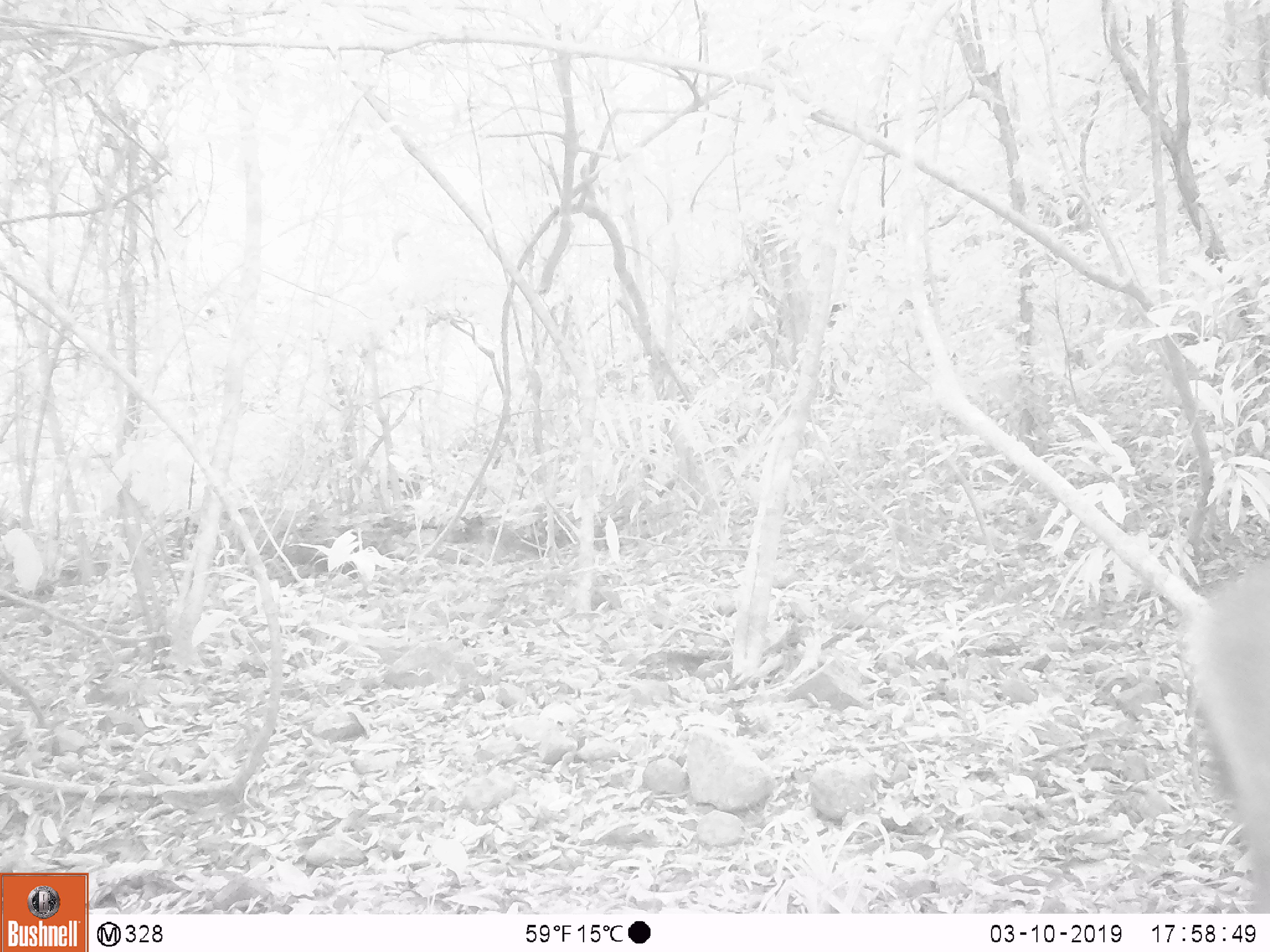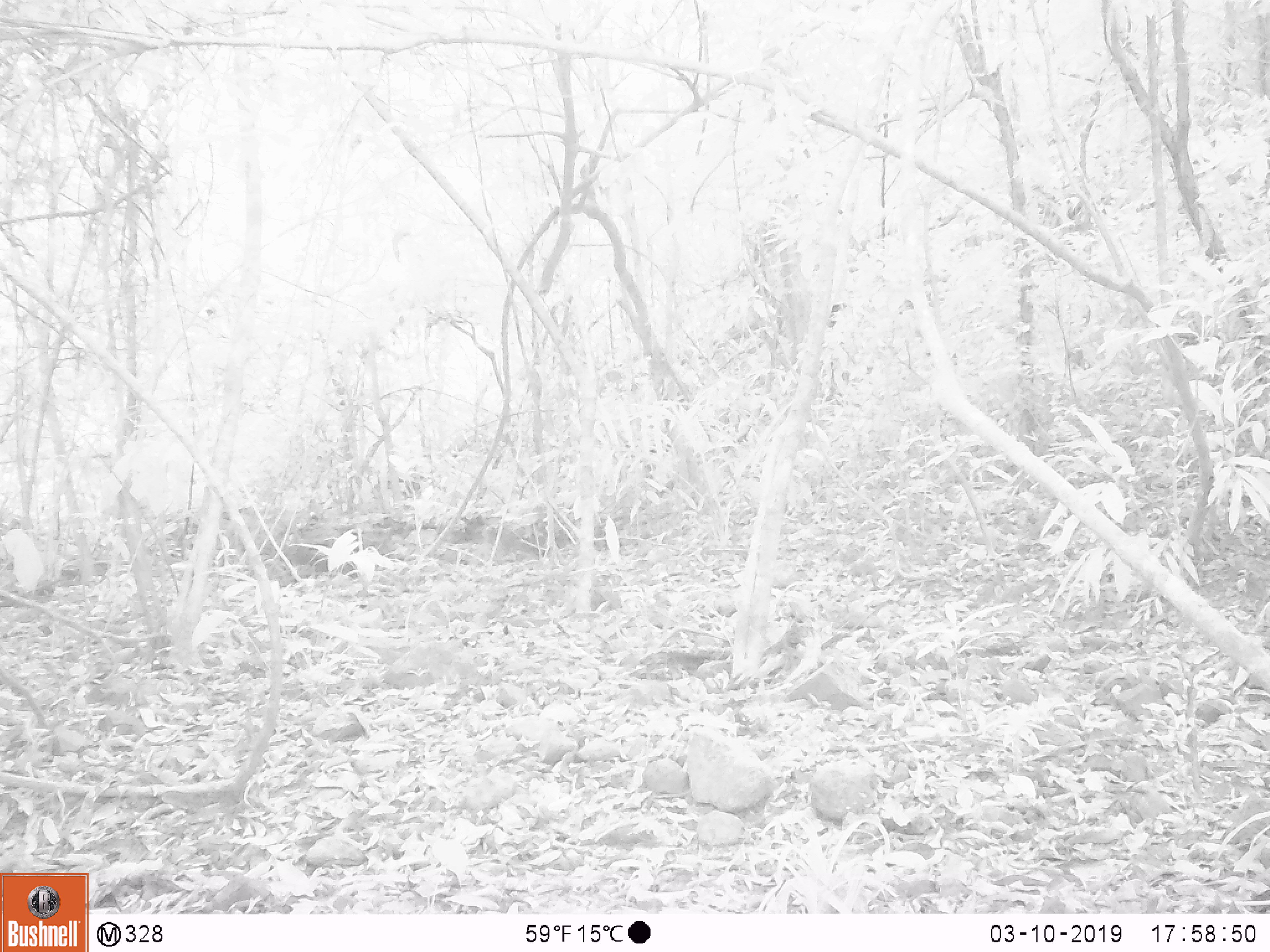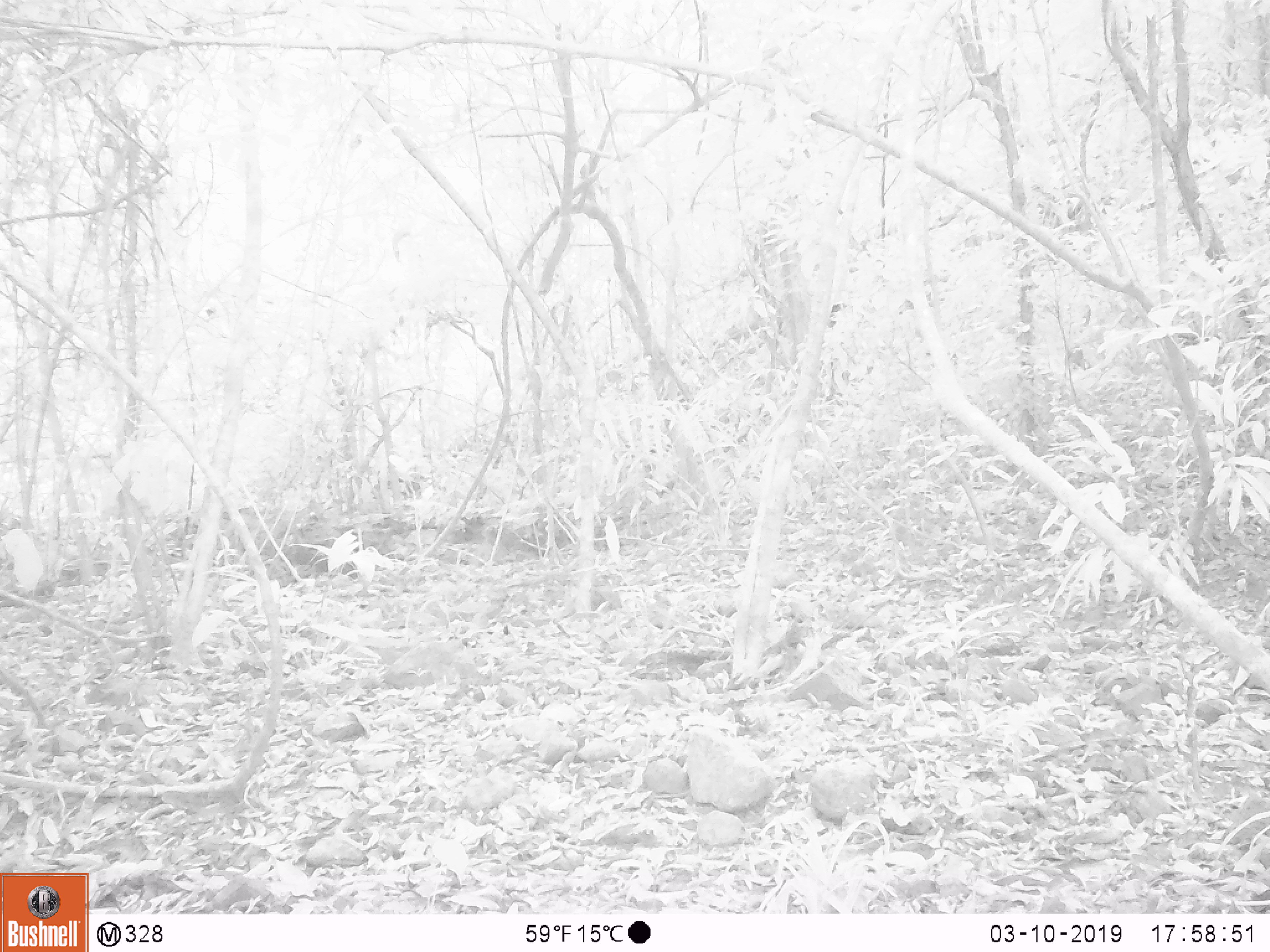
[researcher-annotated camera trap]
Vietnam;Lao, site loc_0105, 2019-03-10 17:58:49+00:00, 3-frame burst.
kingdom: Animalia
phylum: Chordata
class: Mammalia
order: Artiodactyla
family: Cervidae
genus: Rusa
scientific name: Rusa unicolor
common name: sambar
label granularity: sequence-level